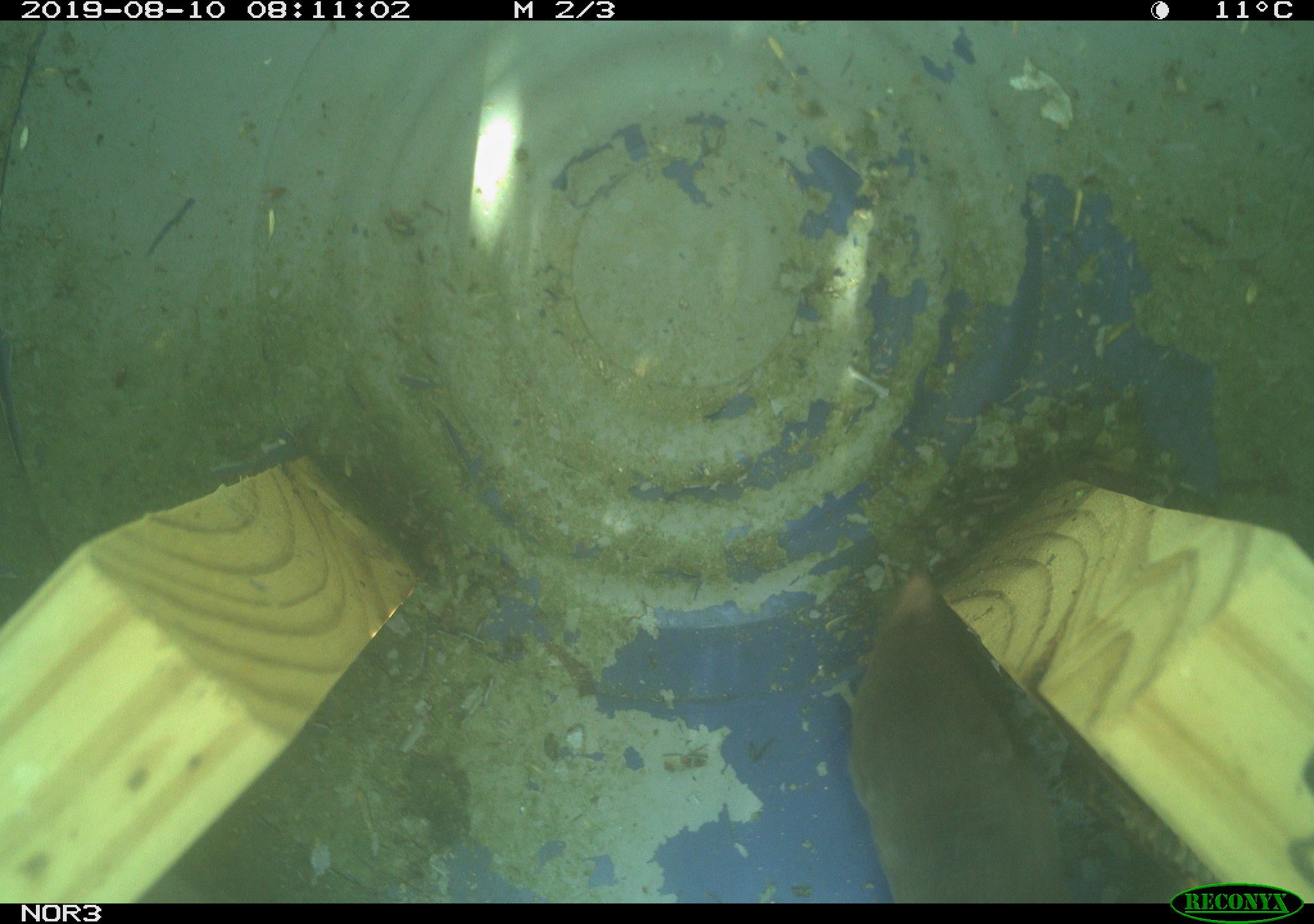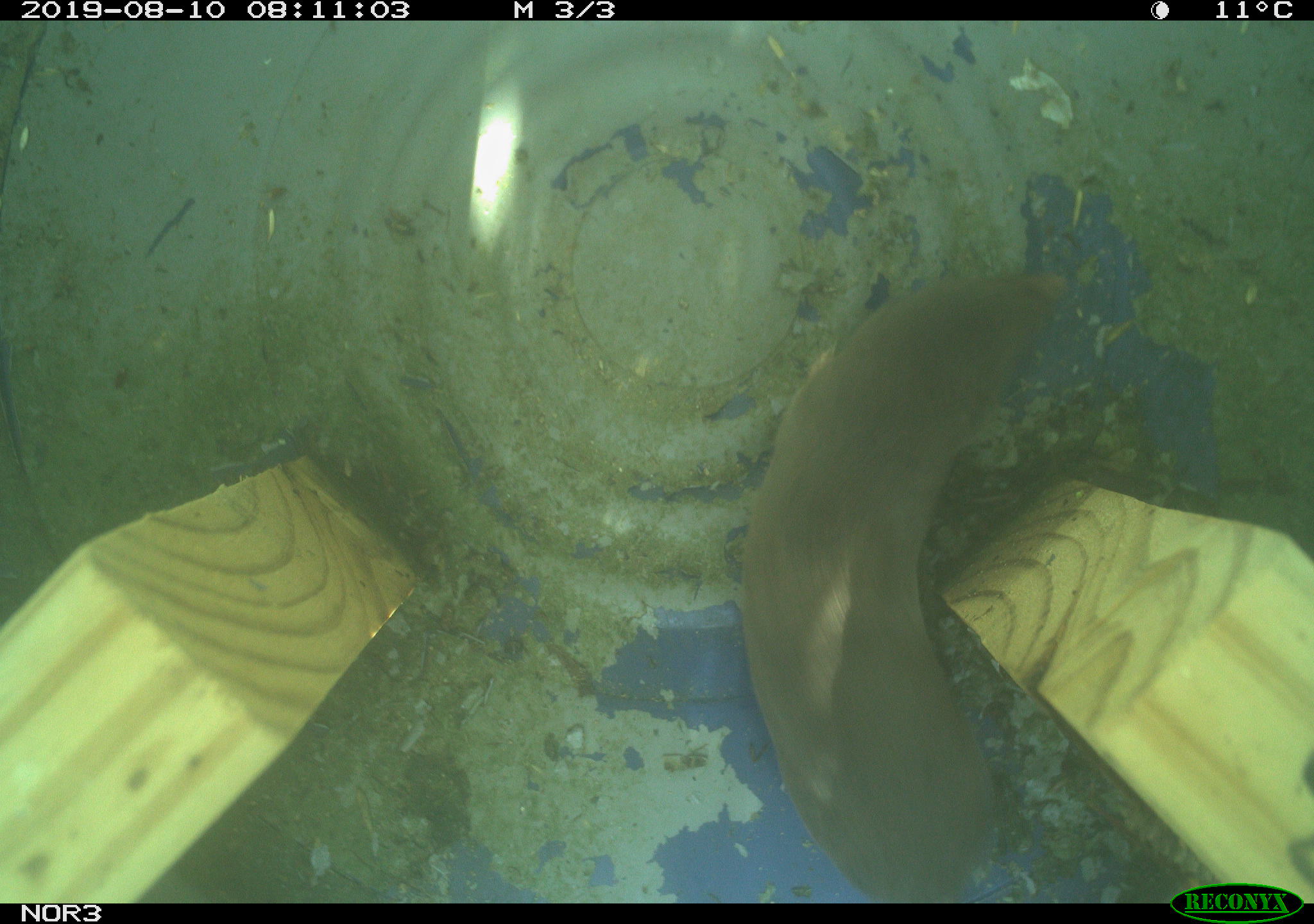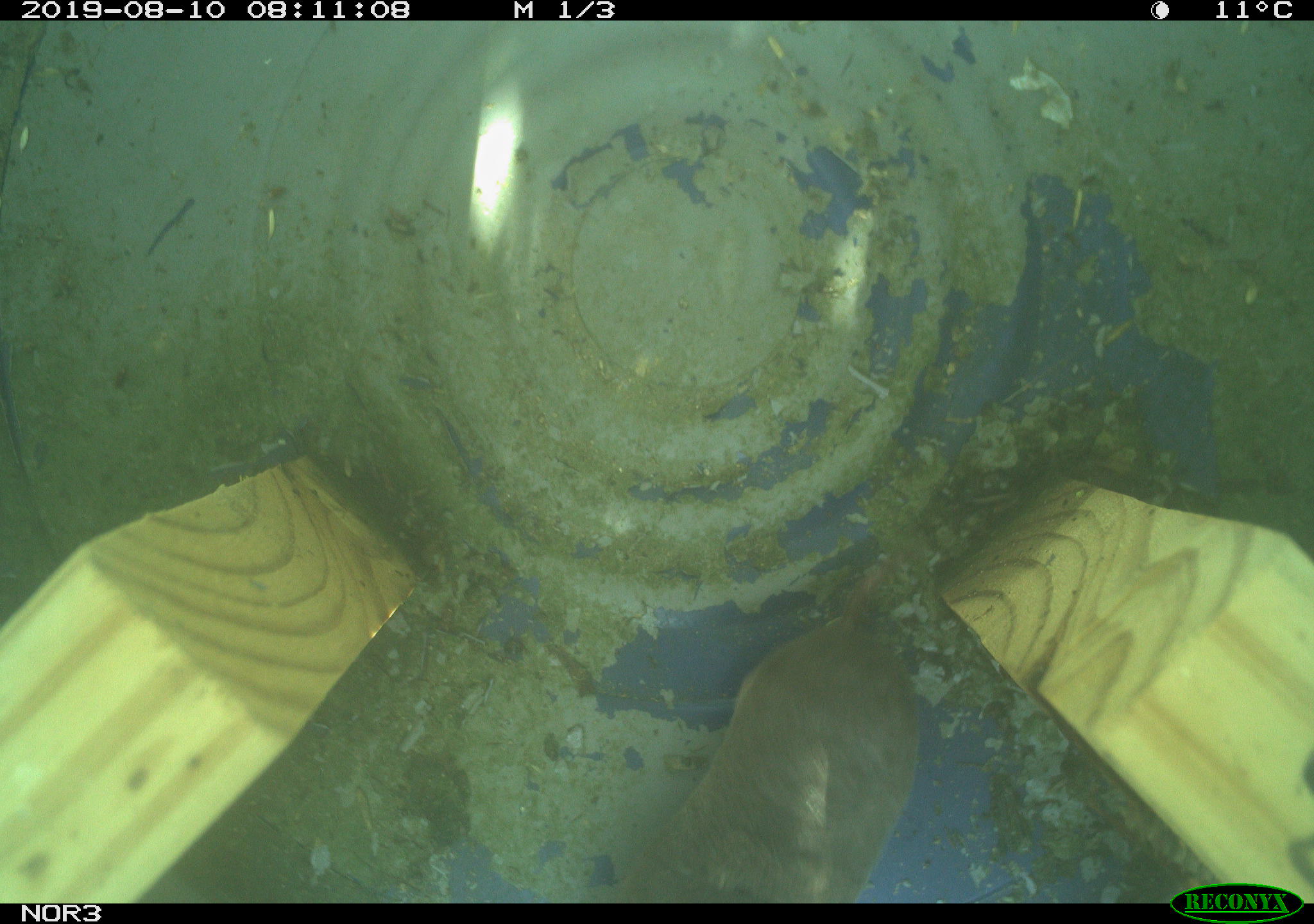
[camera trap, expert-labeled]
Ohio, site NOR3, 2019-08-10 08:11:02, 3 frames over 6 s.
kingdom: Animalia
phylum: Chordata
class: Mammalia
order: Eulipotyphla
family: Soricidae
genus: Blarina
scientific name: Blarina brevicauda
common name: northern short-tailed shrew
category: n. short-tailed shrew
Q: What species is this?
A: N. short-tailed shrew (northern short-tailed shrew) (Blarina brevicauda).